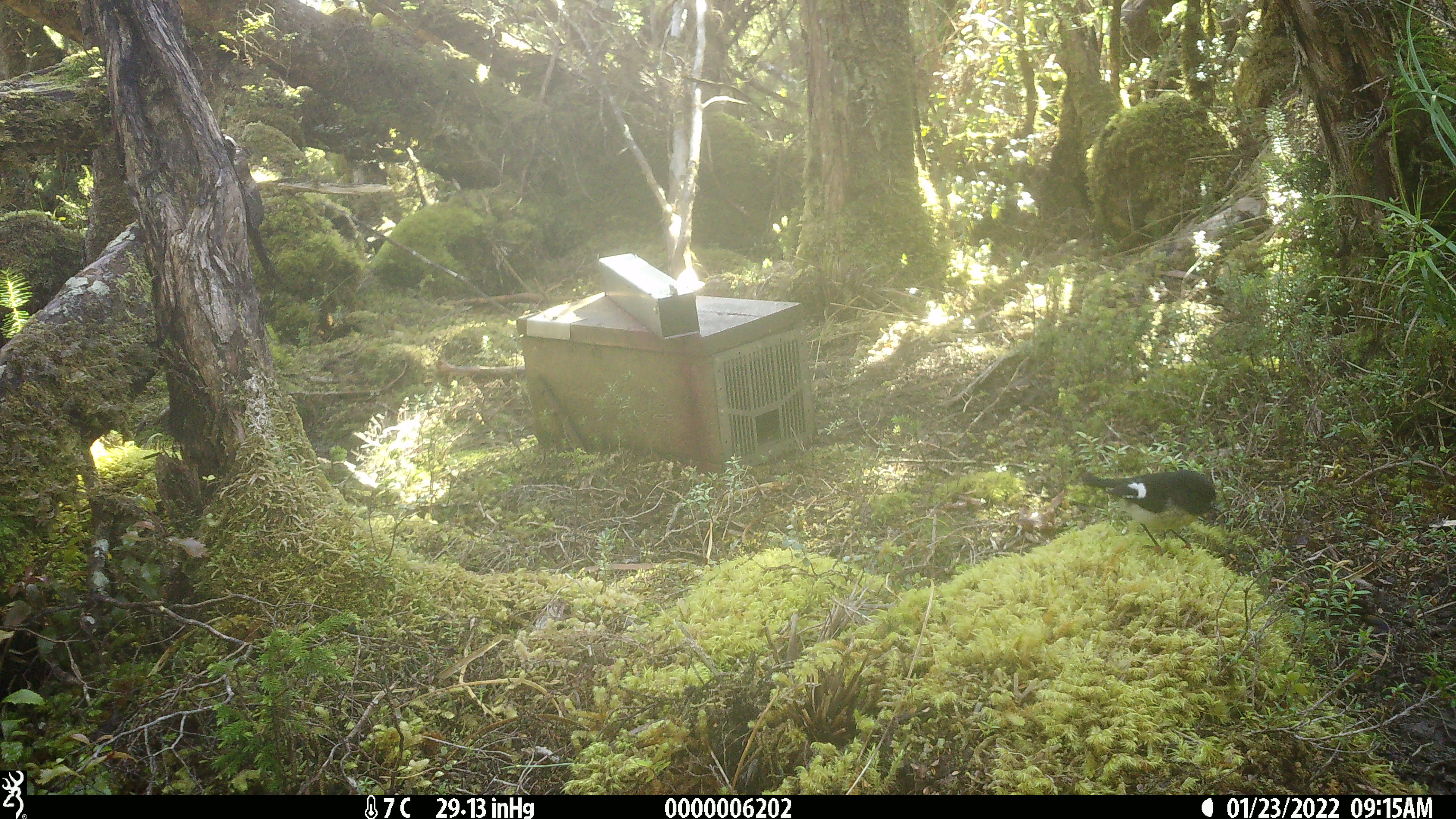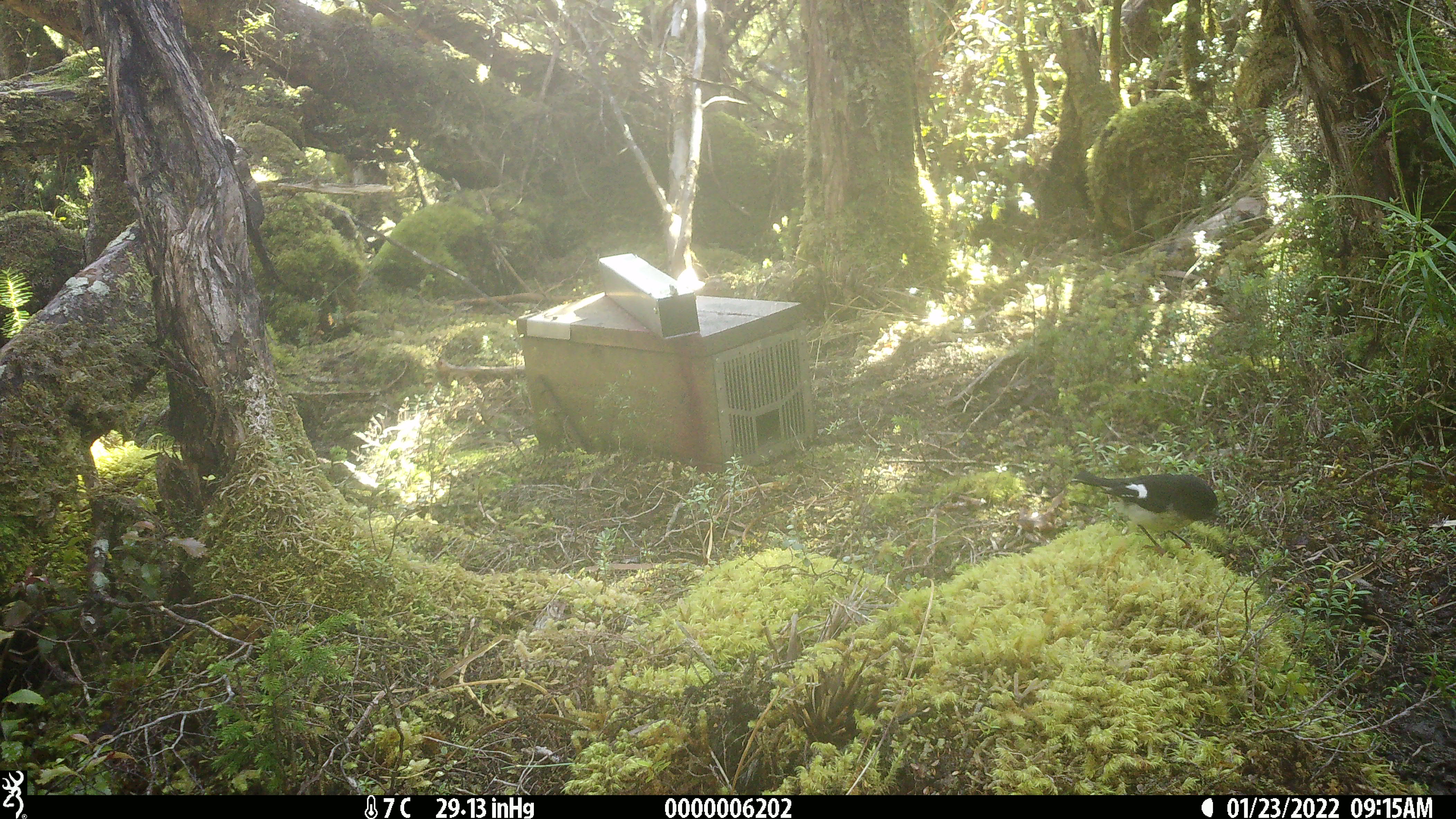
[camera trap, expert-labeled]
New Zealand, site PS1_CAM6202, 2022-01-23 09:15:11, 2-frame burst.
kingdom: Animalia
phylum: Chordata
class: Aves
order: Passeriformes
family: Petroicidae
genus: Petroica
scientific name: Petroica macrocephala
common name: tomtit